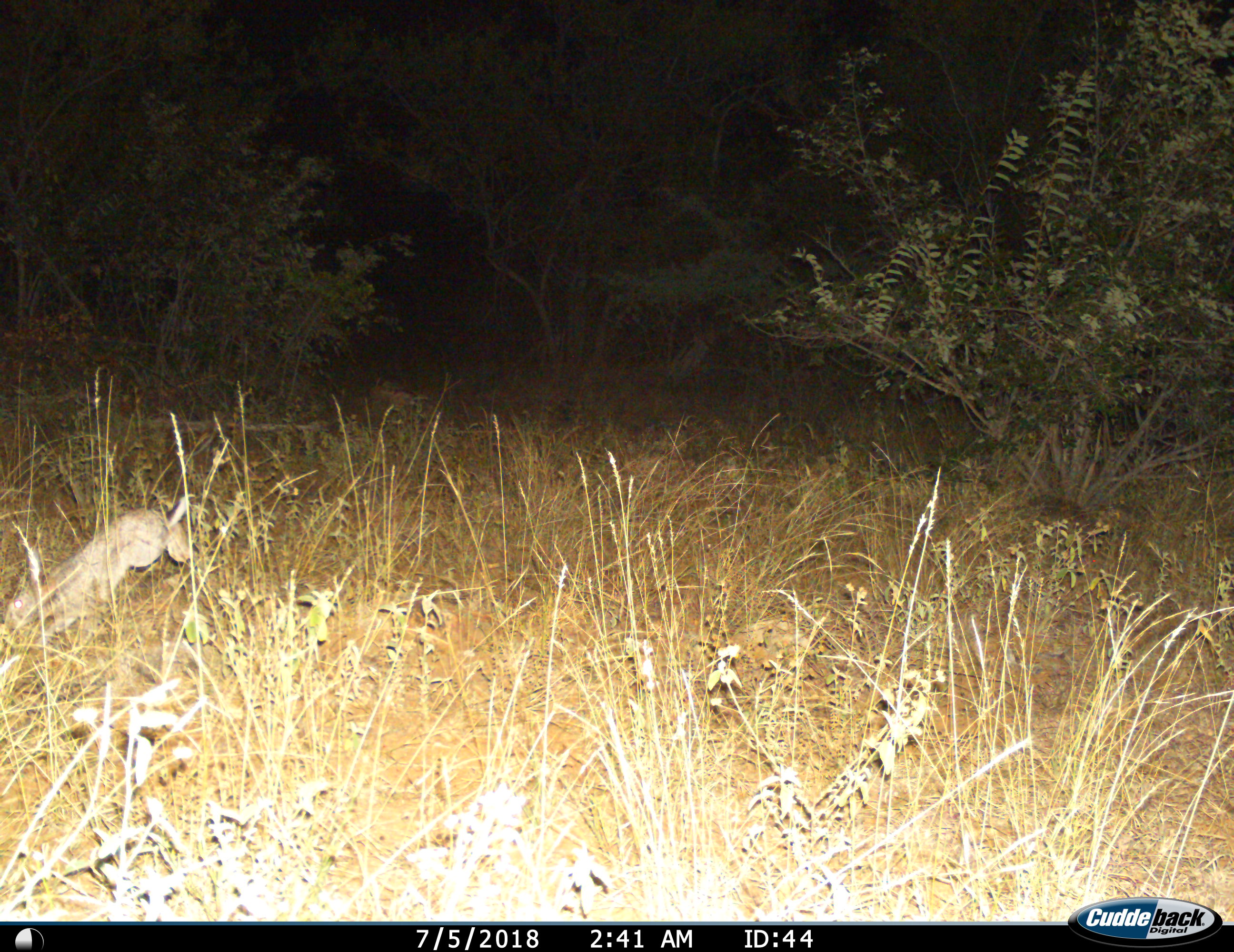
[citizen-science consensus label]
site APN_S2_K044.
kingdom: Animalia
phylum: Chordata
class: Mammalia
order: Lagomorpha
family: Leporidae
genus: Lepus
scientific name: Lepus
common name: hare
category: hareunknown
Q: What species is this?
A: Hareunknown (hare) (Lepus).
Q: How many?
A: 1.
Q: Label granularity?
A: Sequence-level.